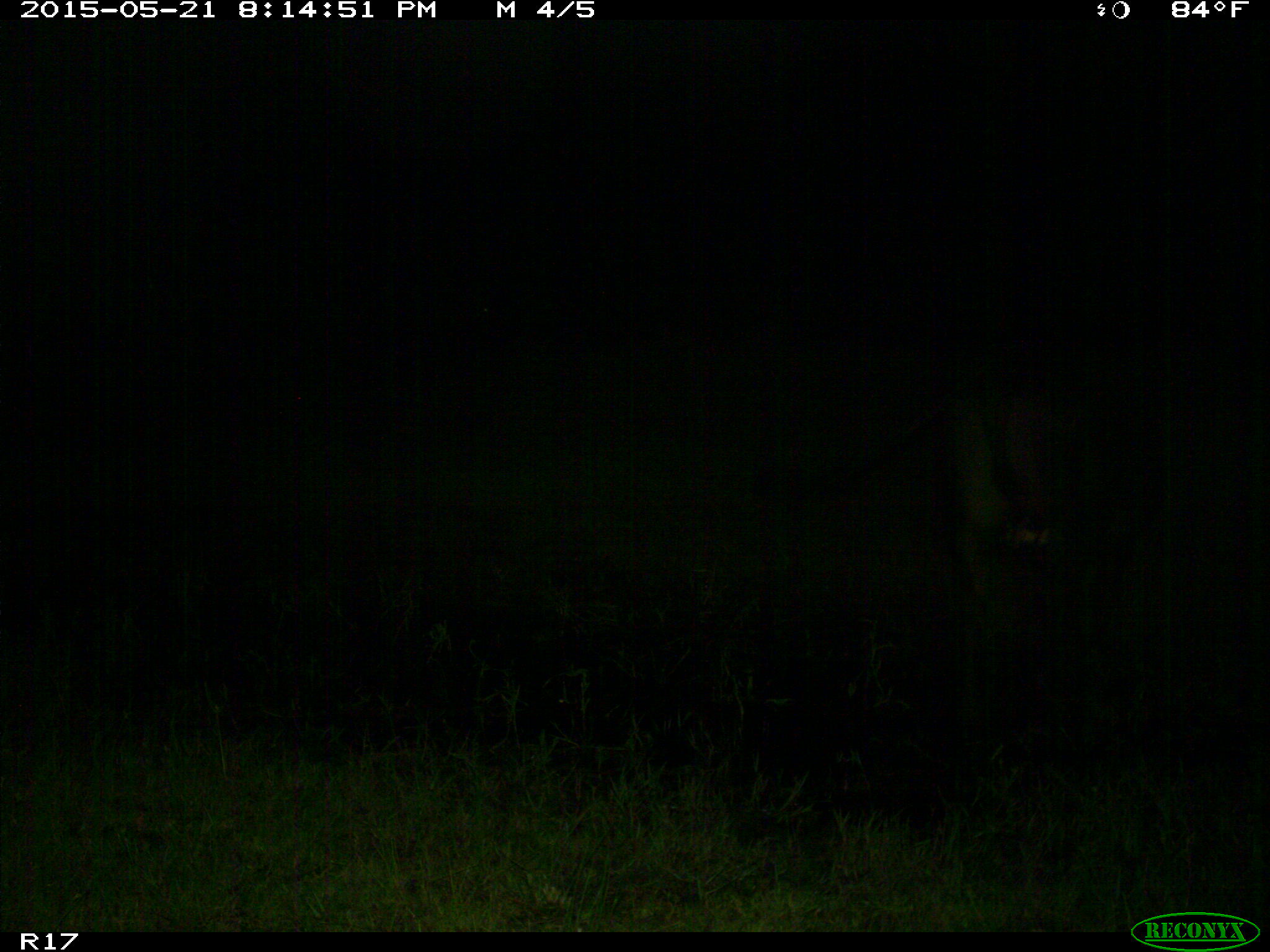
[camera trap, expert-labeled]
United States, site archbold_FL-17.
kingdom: Animalia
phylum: Chordata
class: Mammalia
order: Artiodactyla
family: Bovidae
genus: Bos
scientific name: Bos taurus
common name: domestic cow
Bos taurus (domestic cow).